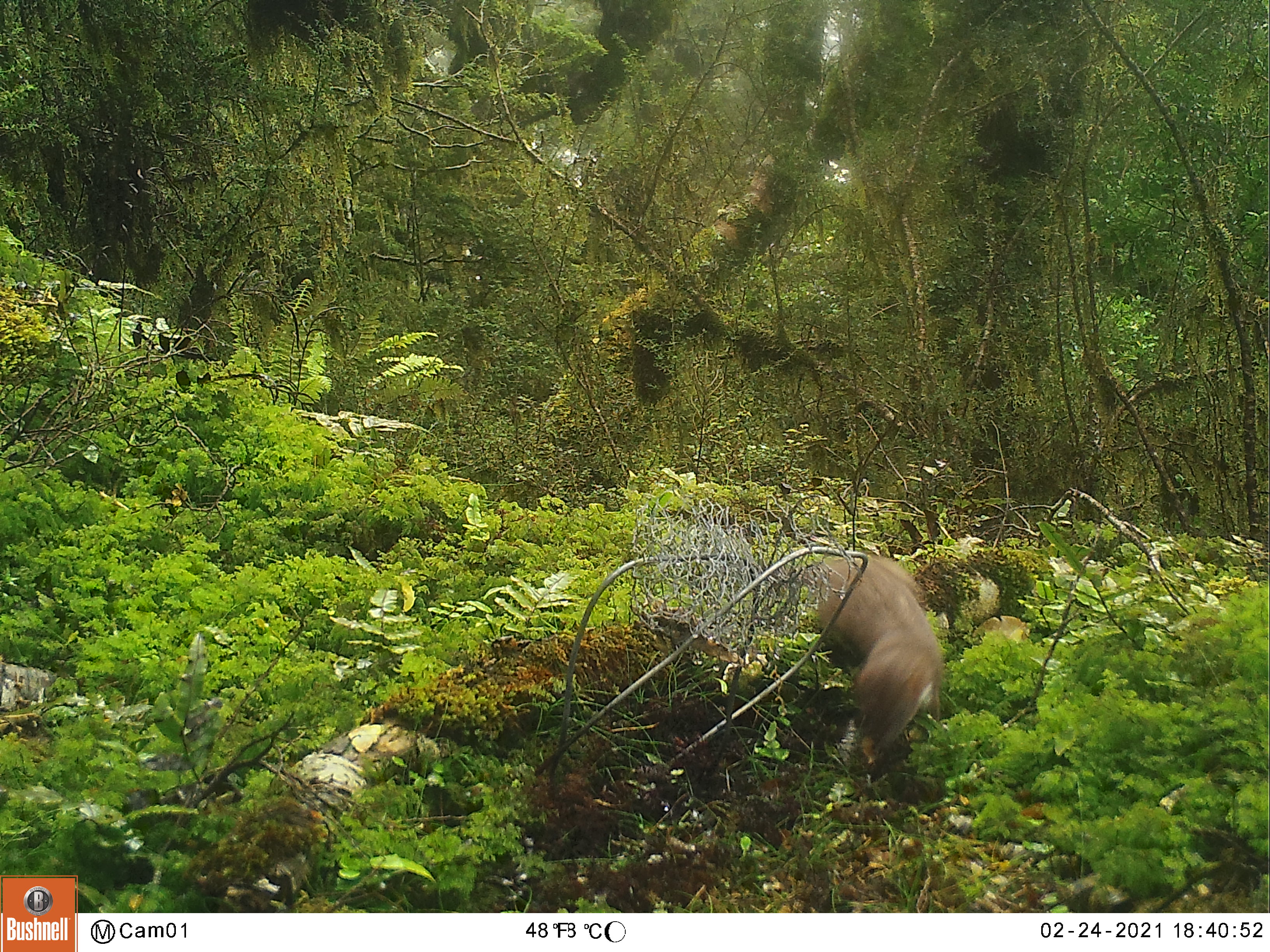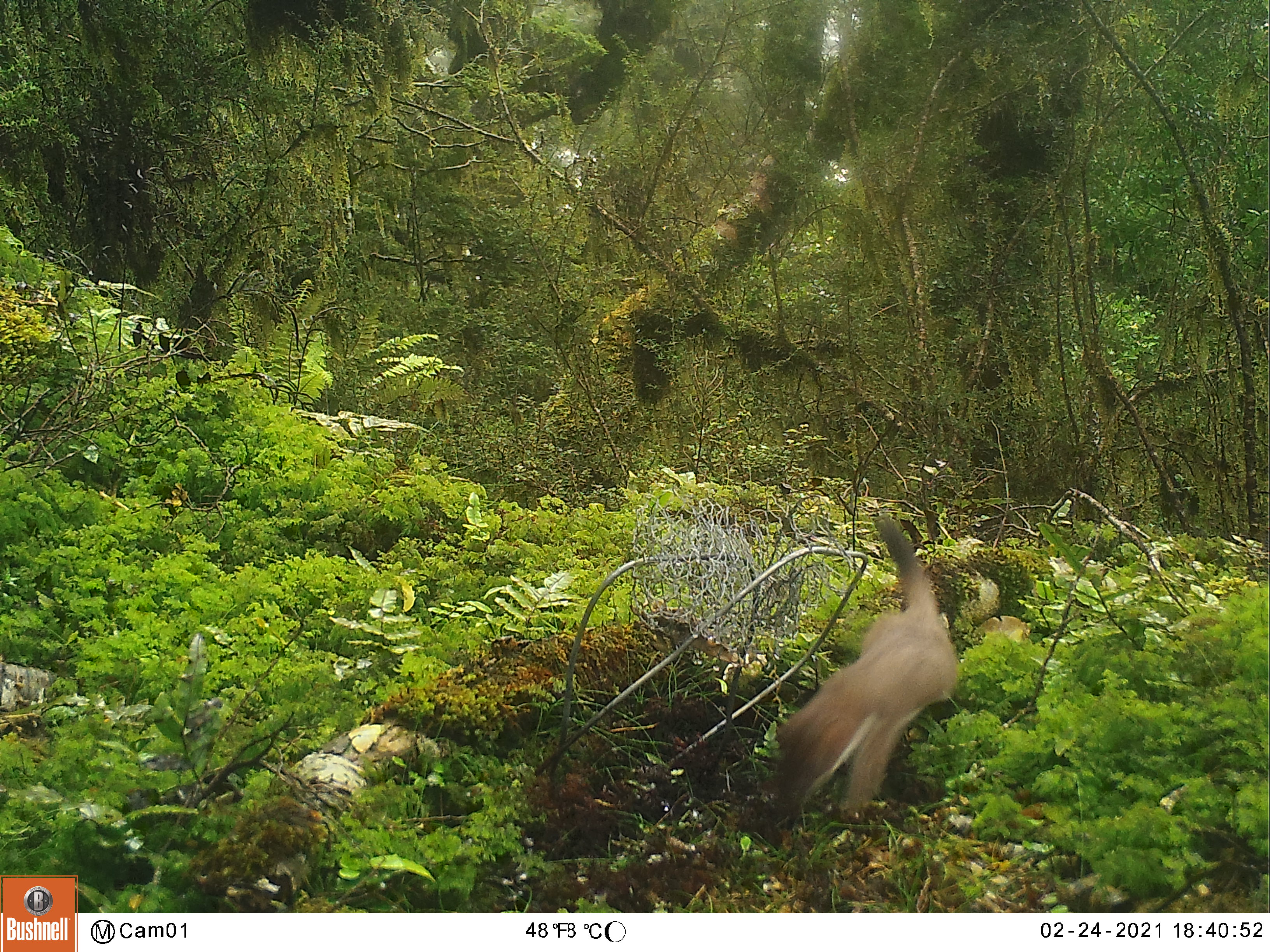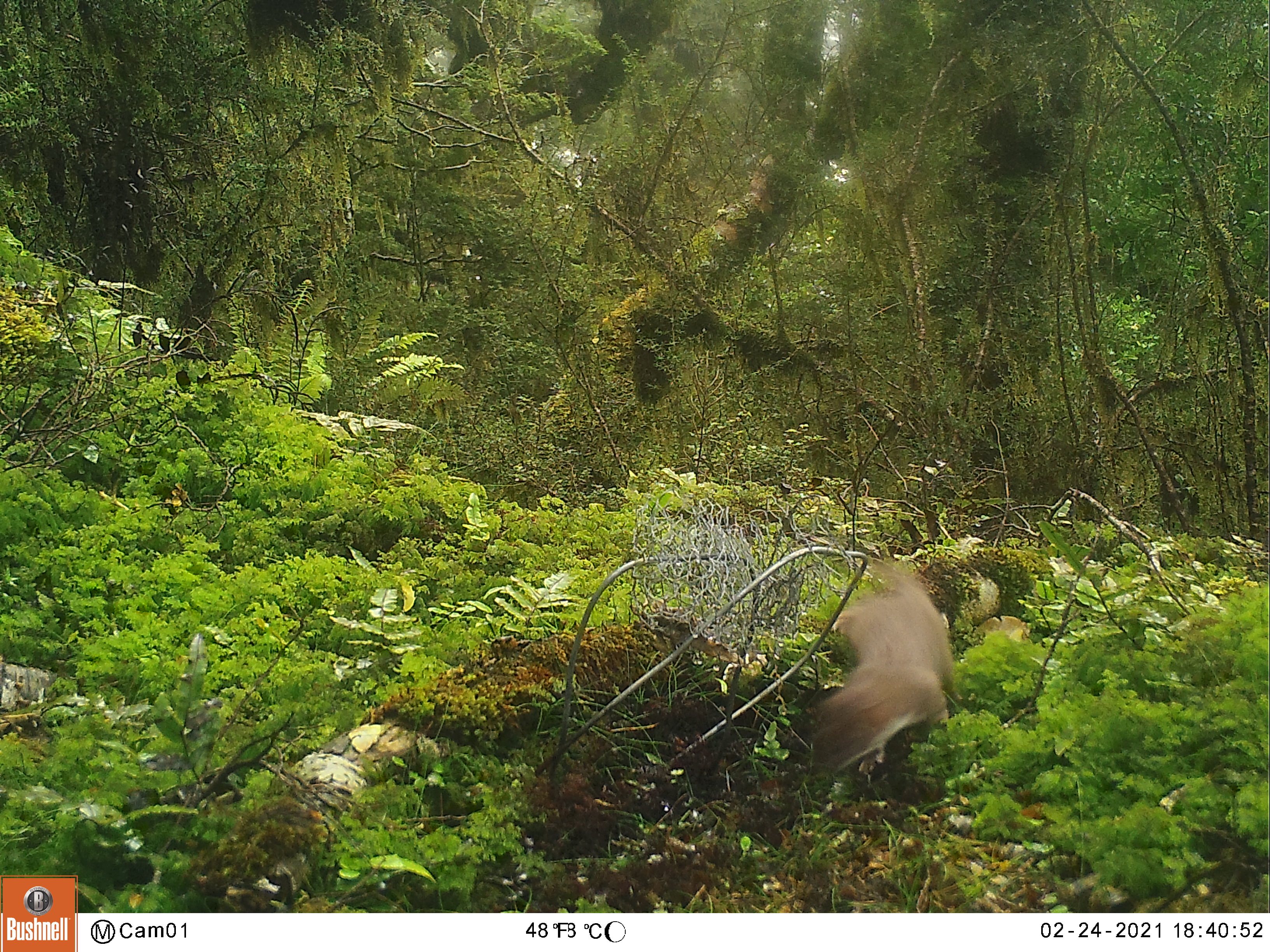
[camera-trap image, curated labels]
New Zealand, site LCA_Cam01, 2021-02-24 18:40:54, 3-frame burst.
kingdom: Animalia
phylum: Chordata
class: Mammalia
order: Carnivora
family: Mustelidae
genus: Mustela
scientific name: Mustela erminea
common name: stoat